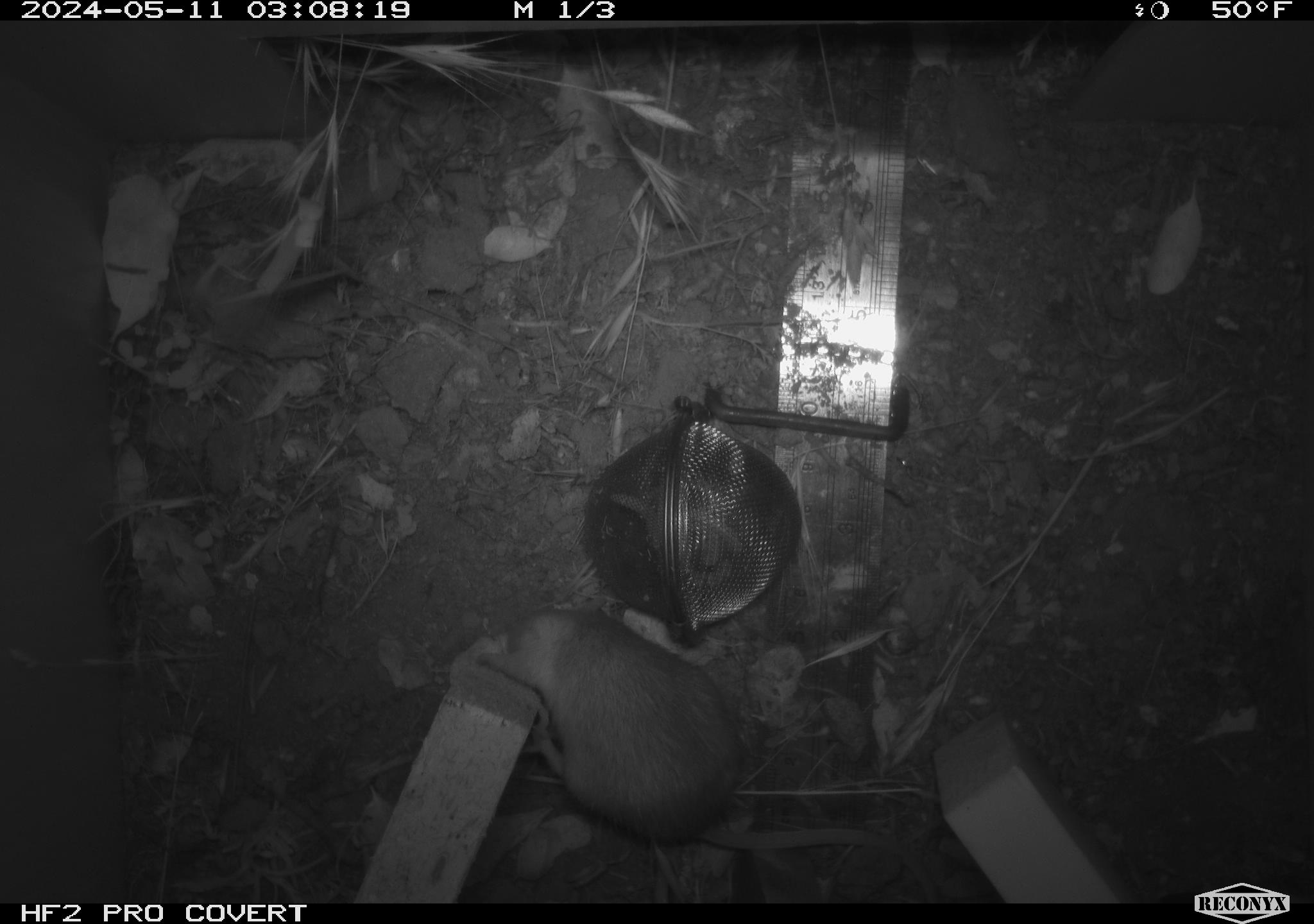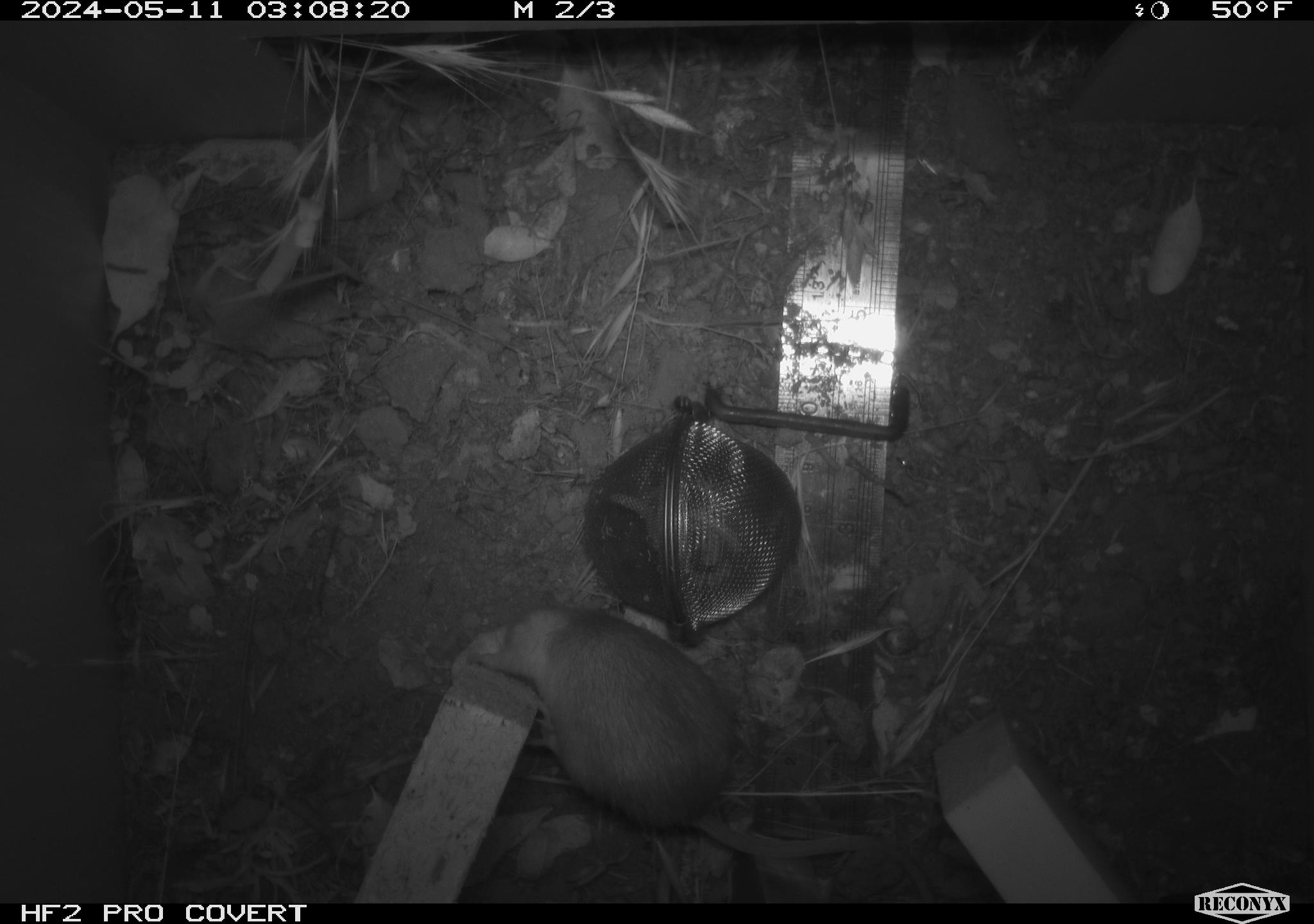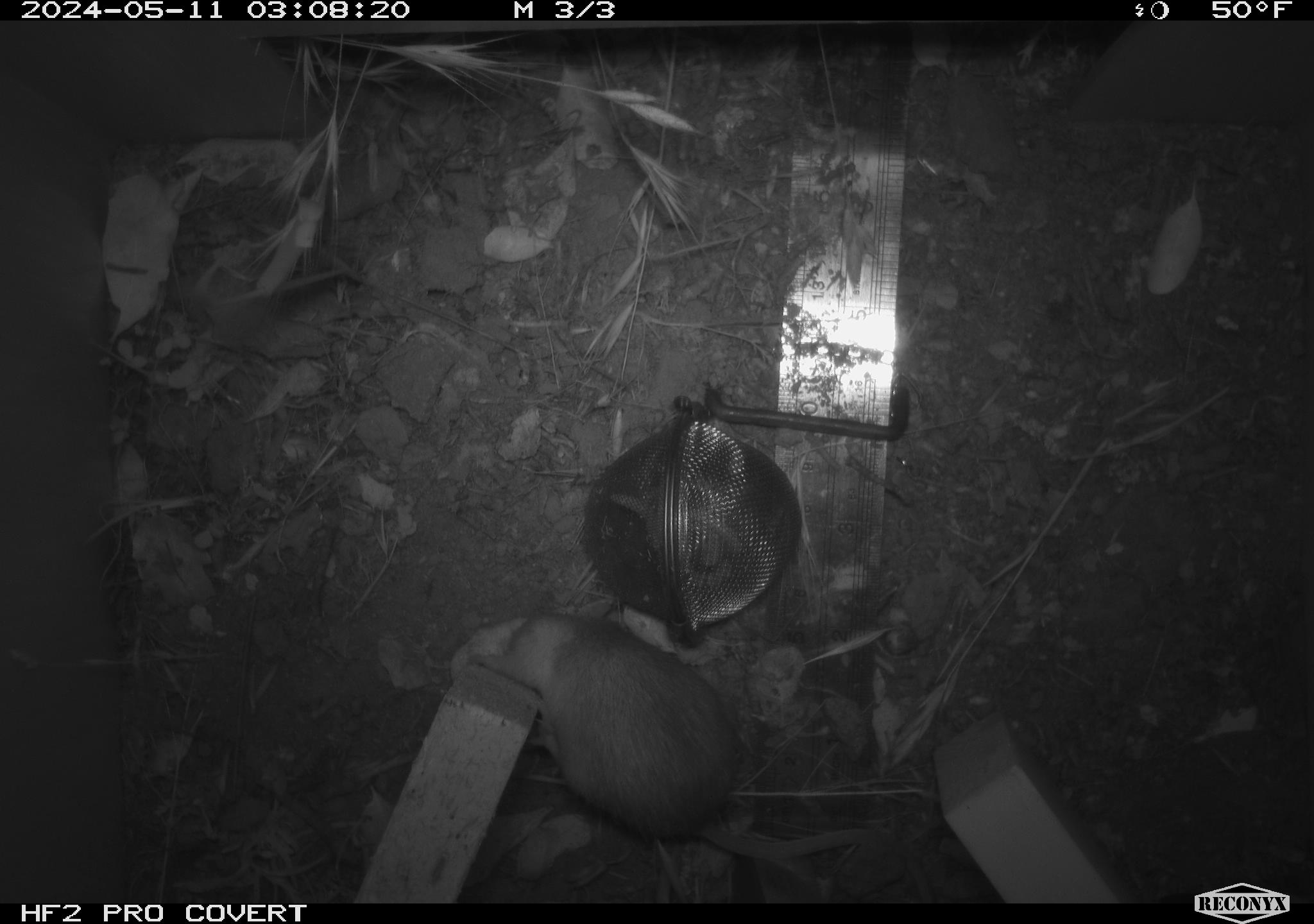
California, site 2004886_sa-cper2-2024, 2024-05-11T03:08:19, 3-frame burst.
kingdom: Animalia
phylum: Chordata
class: Mammalia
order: Rodentia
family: Heteromyidae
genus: Dipodomys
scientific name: Dipodomys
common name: kangaroo rats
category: dipodomys species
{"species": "dipodomys species (kangaroo rats) (Dipodomys)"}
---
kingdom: Animalia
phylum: Chordata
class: Mammalia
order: Rodentia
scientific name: Rodentia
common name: rodent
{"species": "rodent (Rodentia)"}